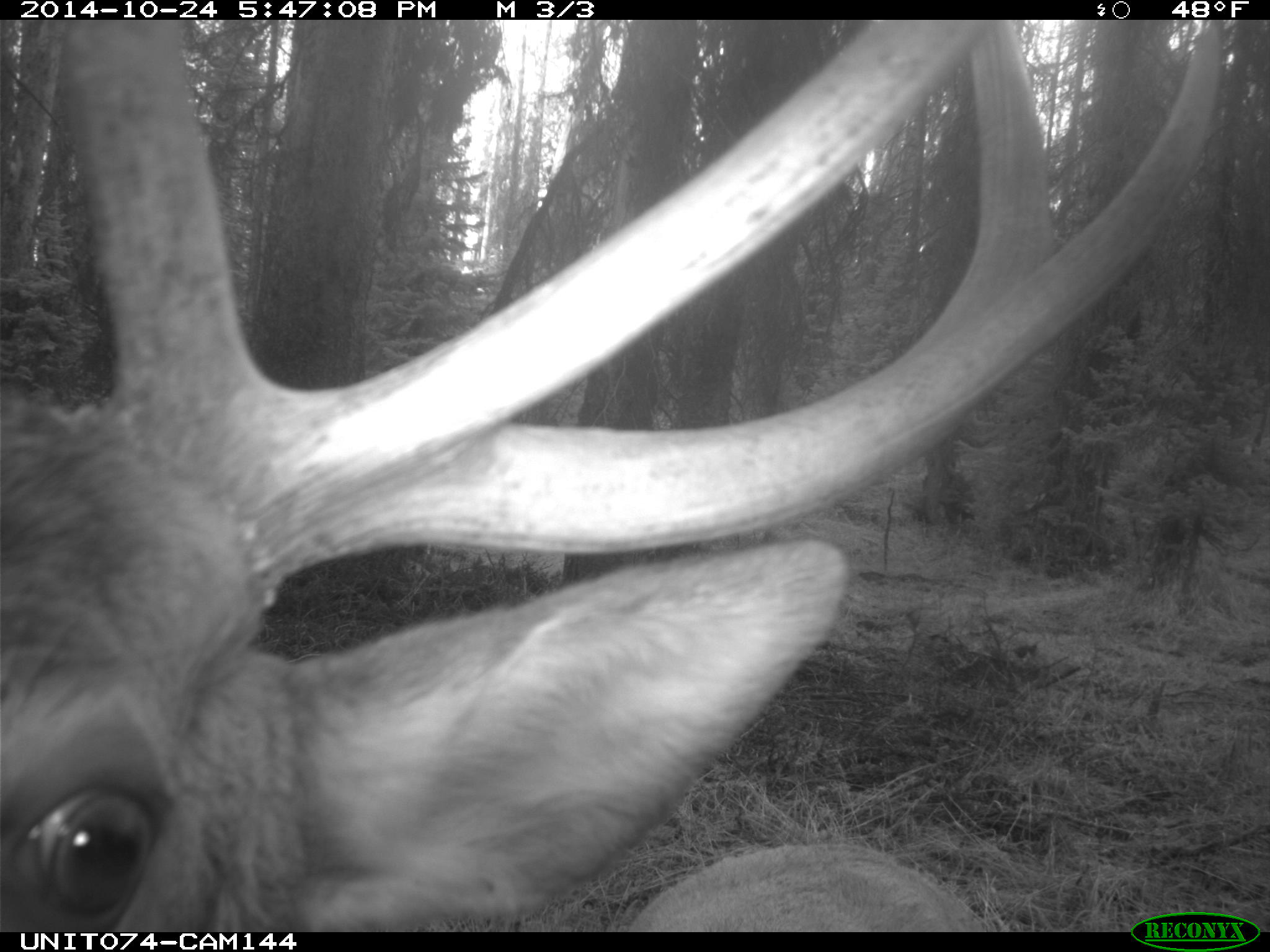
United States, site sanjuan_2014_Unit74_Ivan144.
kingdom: Animalia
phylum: Chordata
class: Mammalia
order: Artiodactyla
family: Cervidae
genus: Cervus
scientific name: Cervus elaphus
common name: red deer